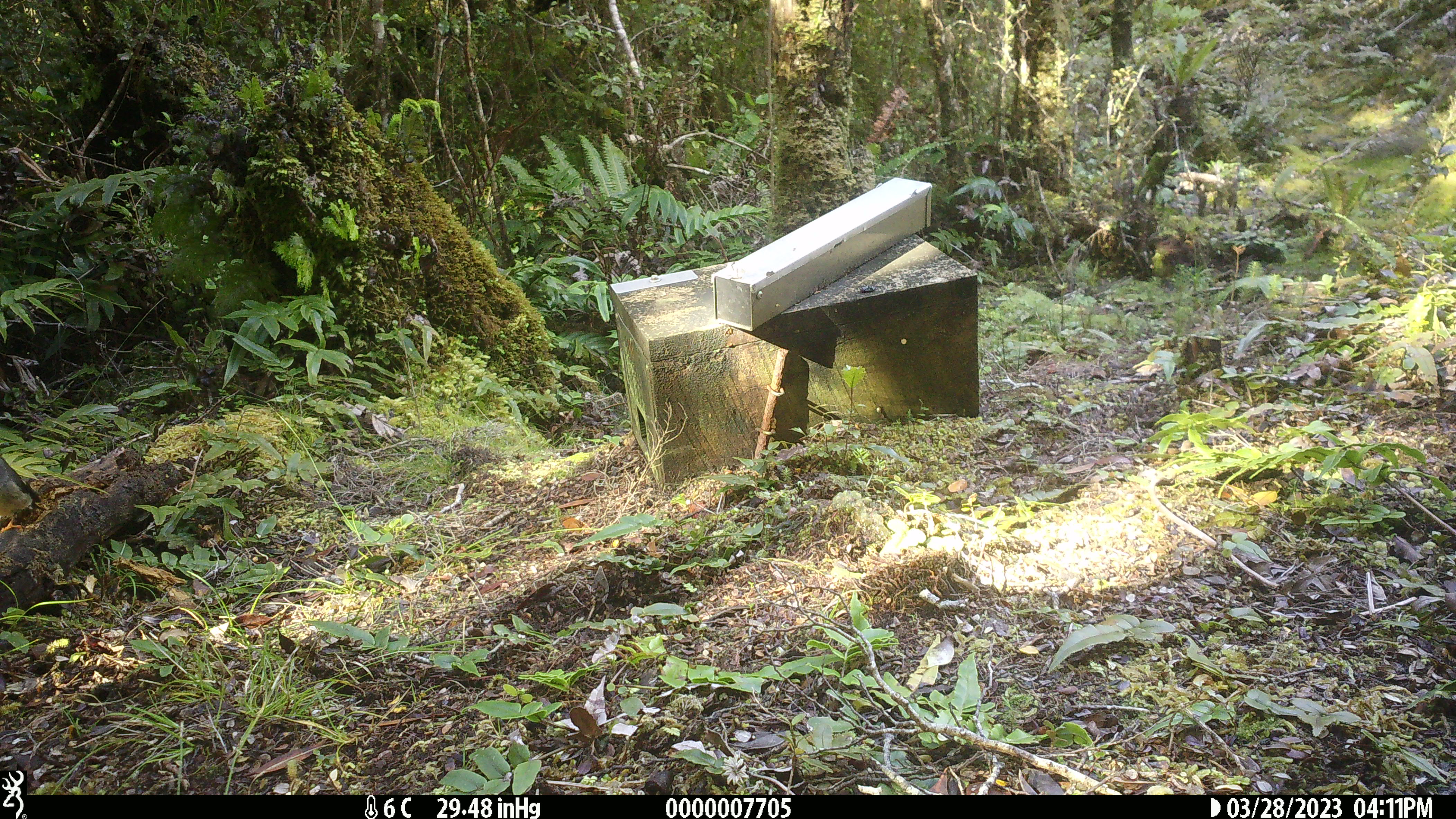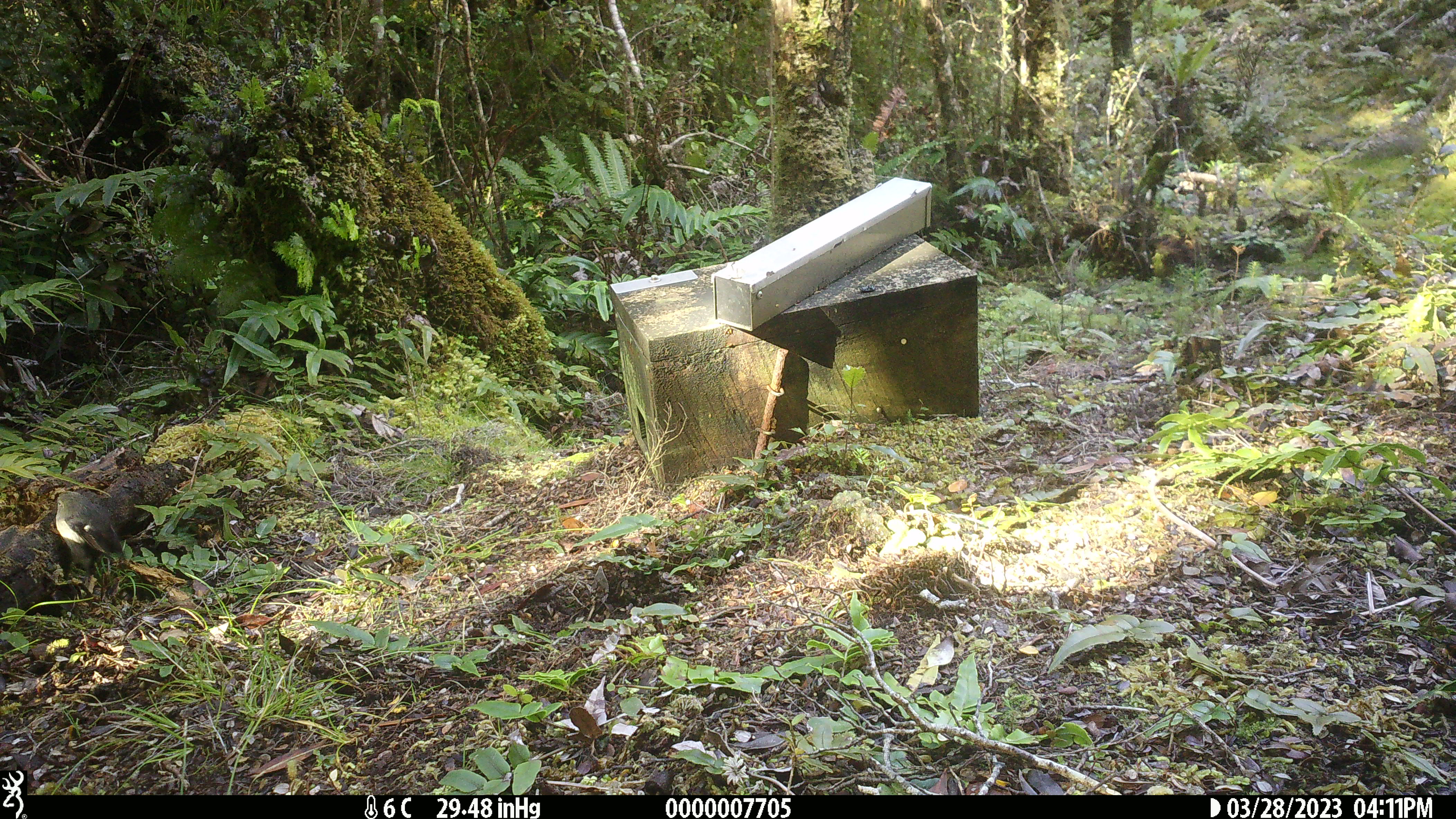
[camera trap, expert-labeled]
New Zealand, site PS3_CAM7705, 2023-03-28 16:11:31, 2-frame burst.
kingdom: Animalia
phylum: Chordata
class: Aves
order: Passeriformes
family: Petroicidae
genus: Petroica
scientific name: Petroica macrocephala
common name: tomtit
Tomtit (Petroica macrocephala).